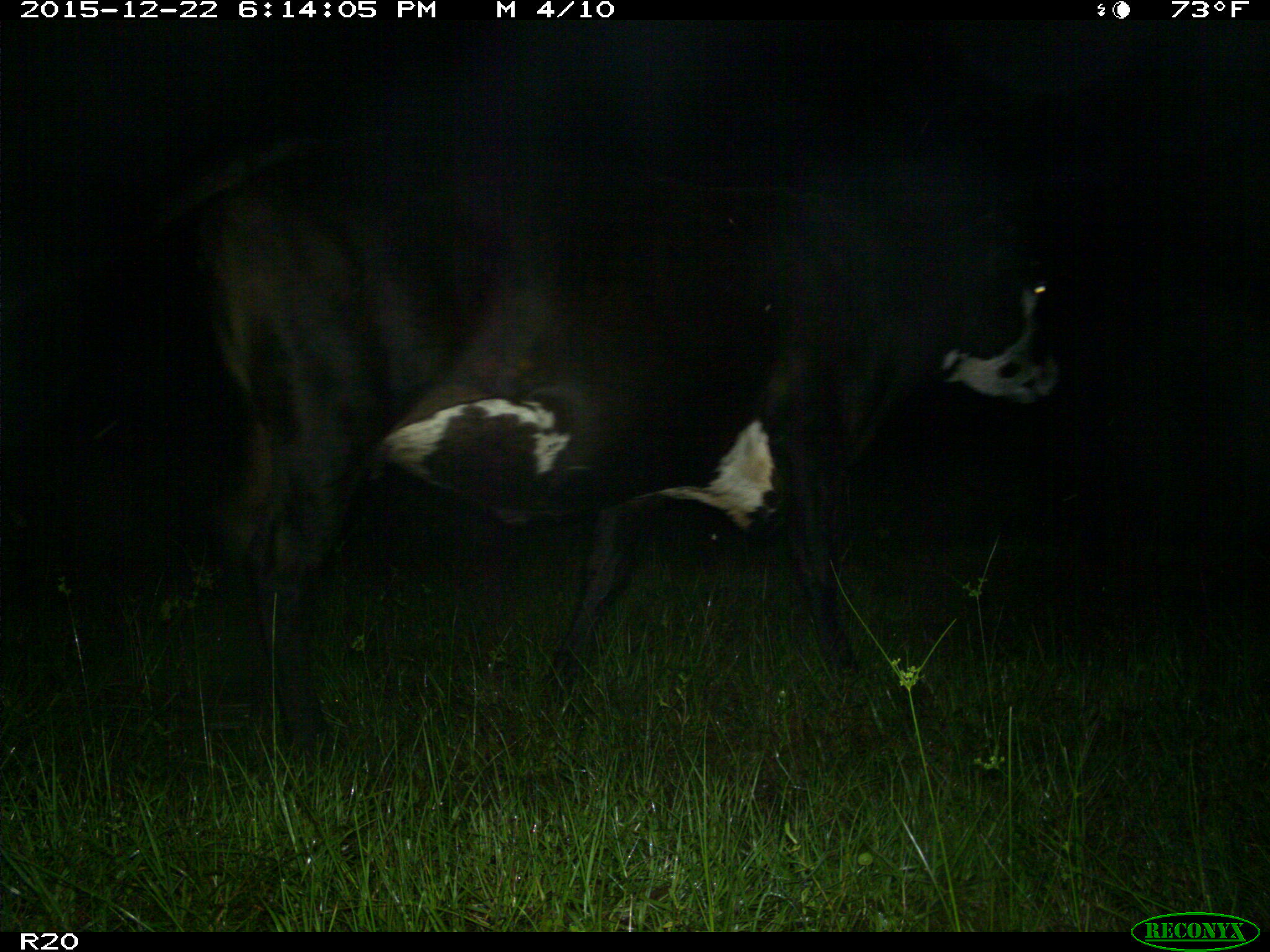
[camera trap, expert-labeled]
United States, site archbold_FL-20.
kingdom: Animalia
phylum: Chordata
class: Mammalia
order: Artiodactyla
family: Bovidae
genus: Bos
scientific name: Bos taurus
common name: domestic cow